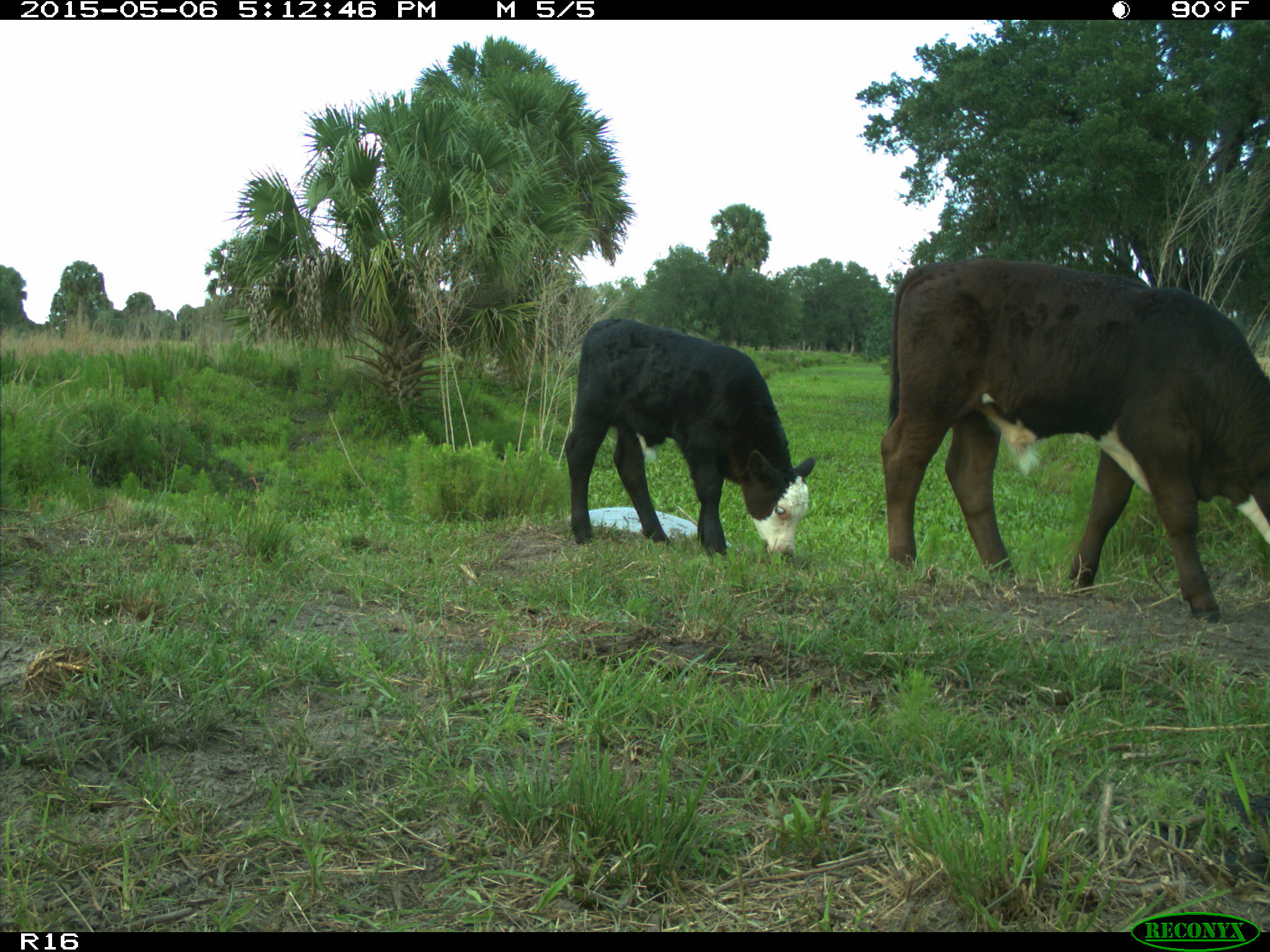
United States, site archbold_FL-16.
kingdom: Animalia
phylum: Chordata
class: Mammalia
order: Artiodactyla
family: Bovidae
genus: Bos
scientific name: Bos taurus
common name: domestic cow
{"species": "Bos taurus (domestic cow)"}